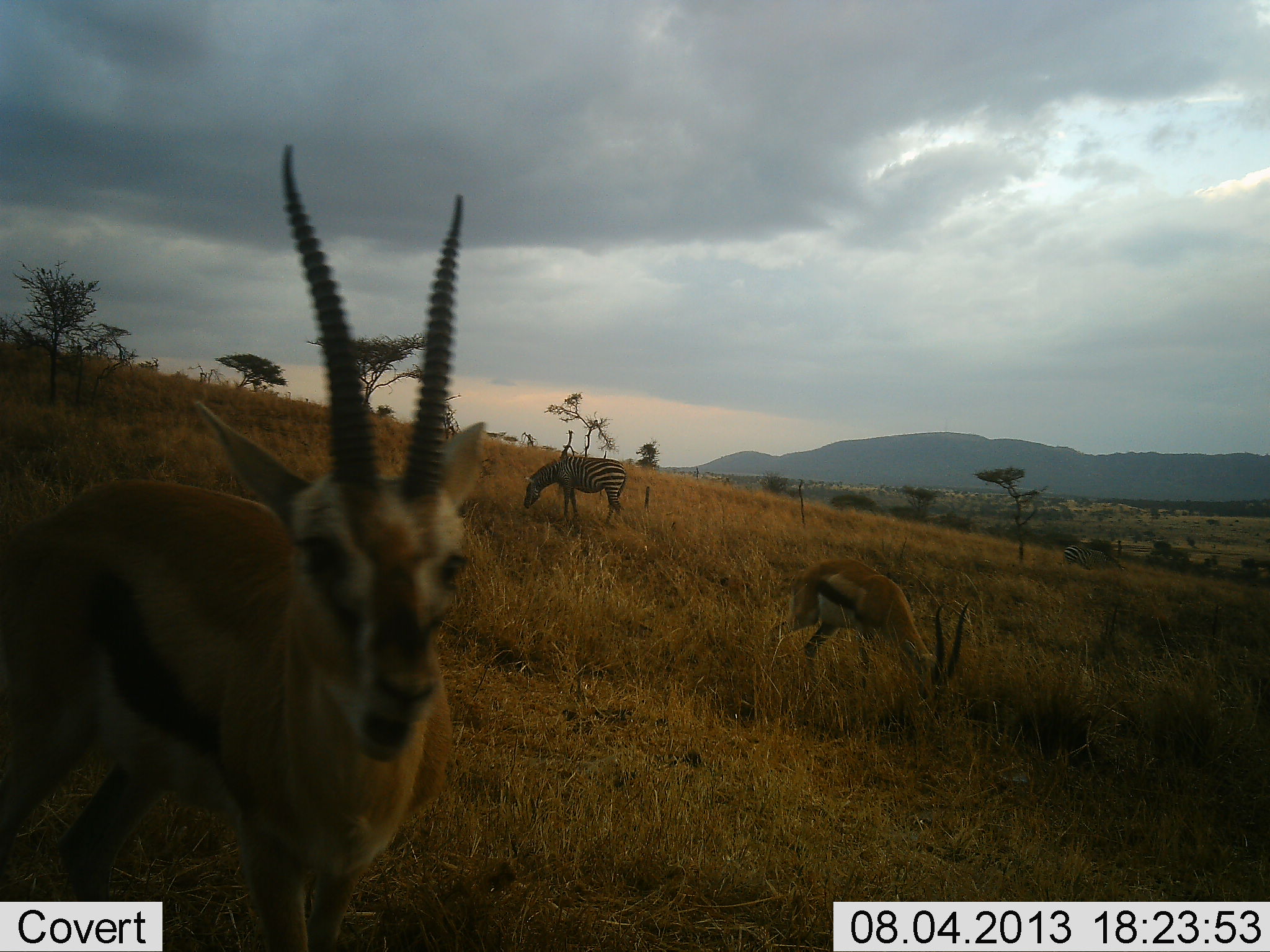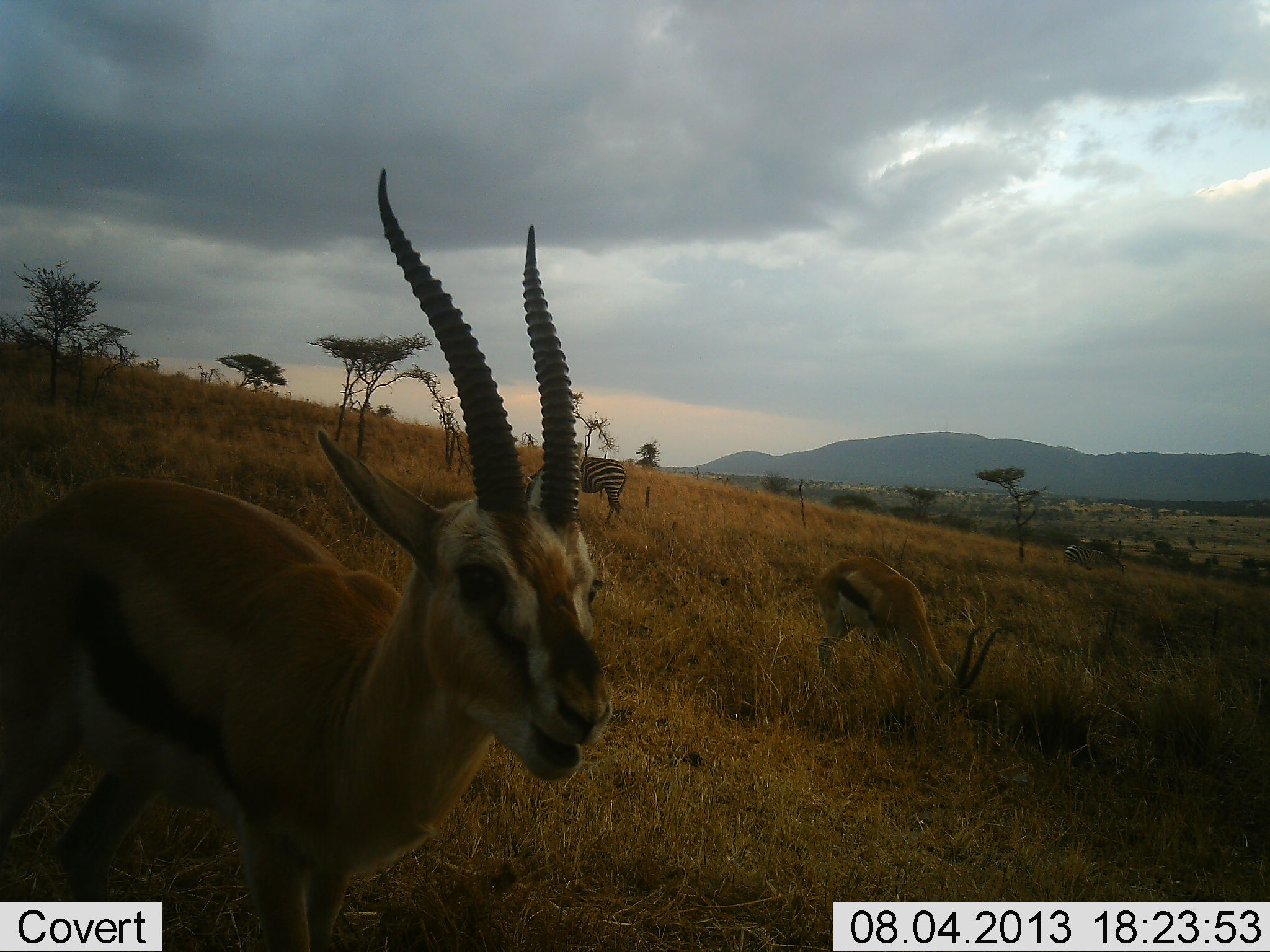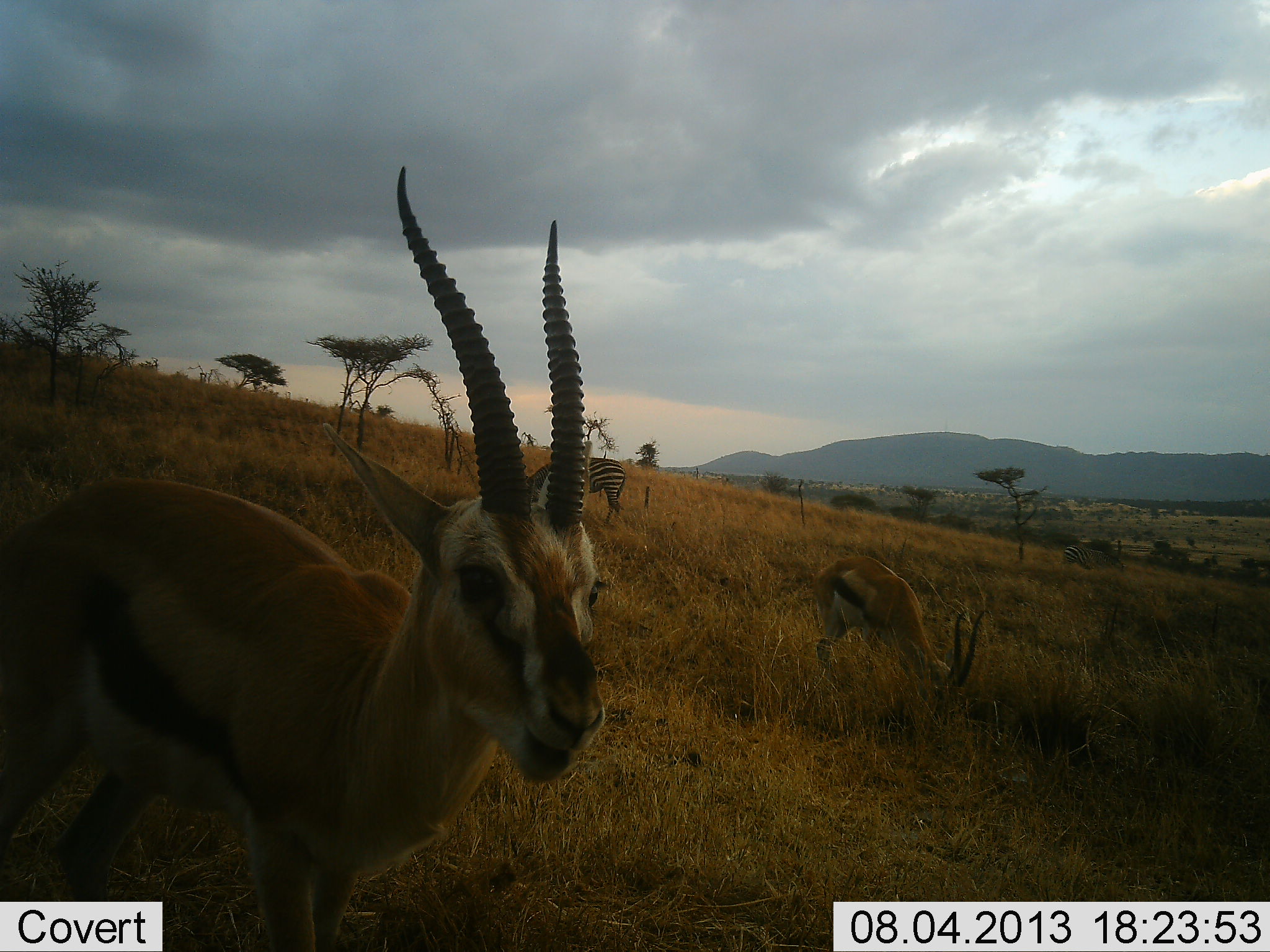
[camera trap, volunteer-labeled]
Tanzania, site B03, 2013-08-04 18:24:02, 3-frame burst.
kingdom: Animalia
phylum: Chordata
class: Mammalia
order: Artiodactyla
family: Bovidae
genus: Eudorcas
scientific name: Eudorcas thomsonii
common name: thomson's gazelle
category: gazellethomsons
Gazellethomsons (thomson's gazelle) (Eudorcas thomsonii), count 2. Behavior (volunteer vote fractions): standing 73%, resting 7%, moving 13%, interacting 0%. Young present (vote fraction): 0%. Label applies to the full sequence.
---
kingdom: Animalia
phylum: Chordata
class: Mammalia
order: Perissodactyla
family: Equidae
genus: Equus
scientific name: Equus quagga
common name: plains zebra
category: zebra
Zebra (plains zebra) (Equus quagga), count 2. Behavior (volunteer vote fractions): standing 24%, resting 0%, moving 0%, interacting 0%. Young present (vote fraction): 0%. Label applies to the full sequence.